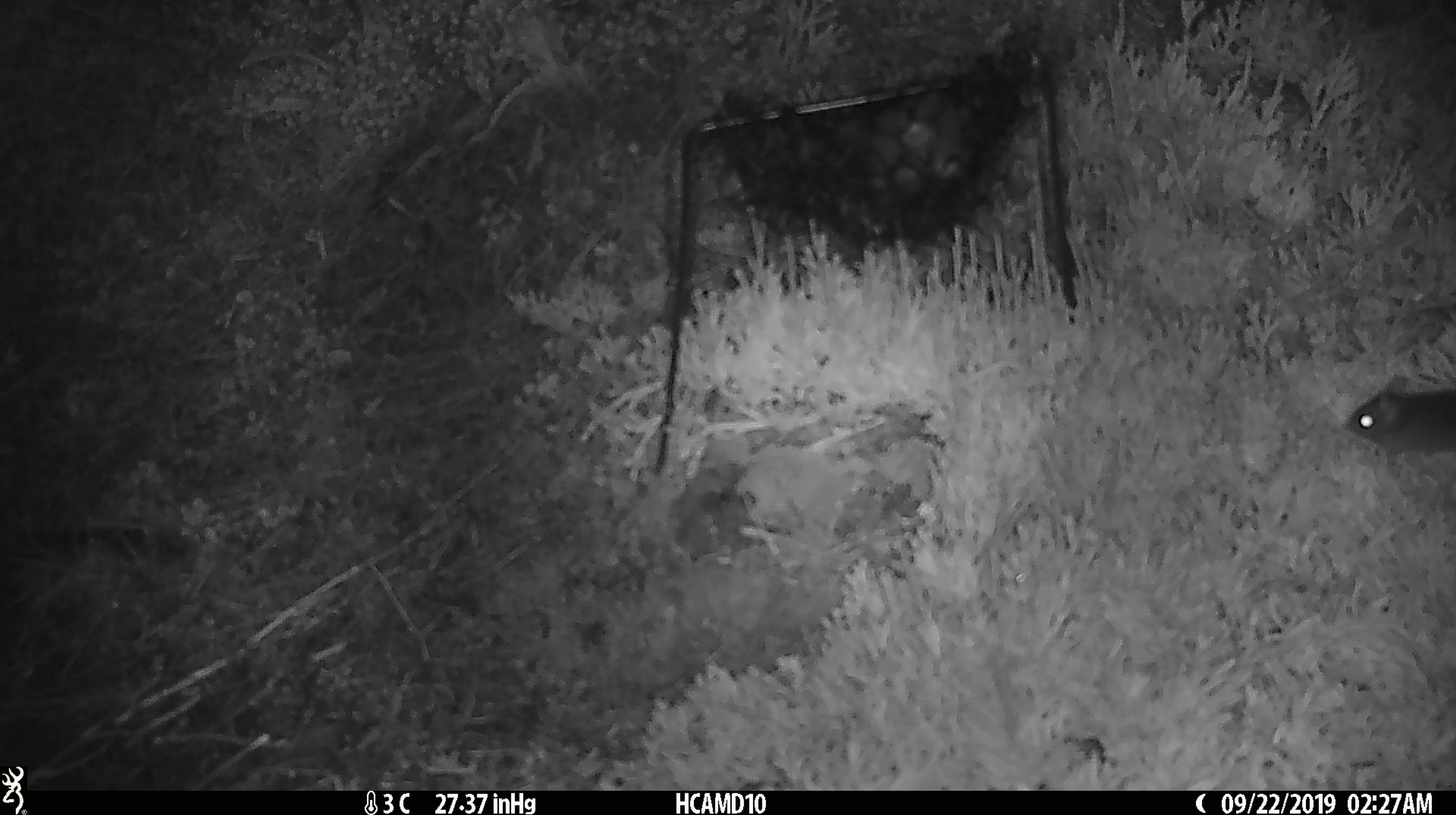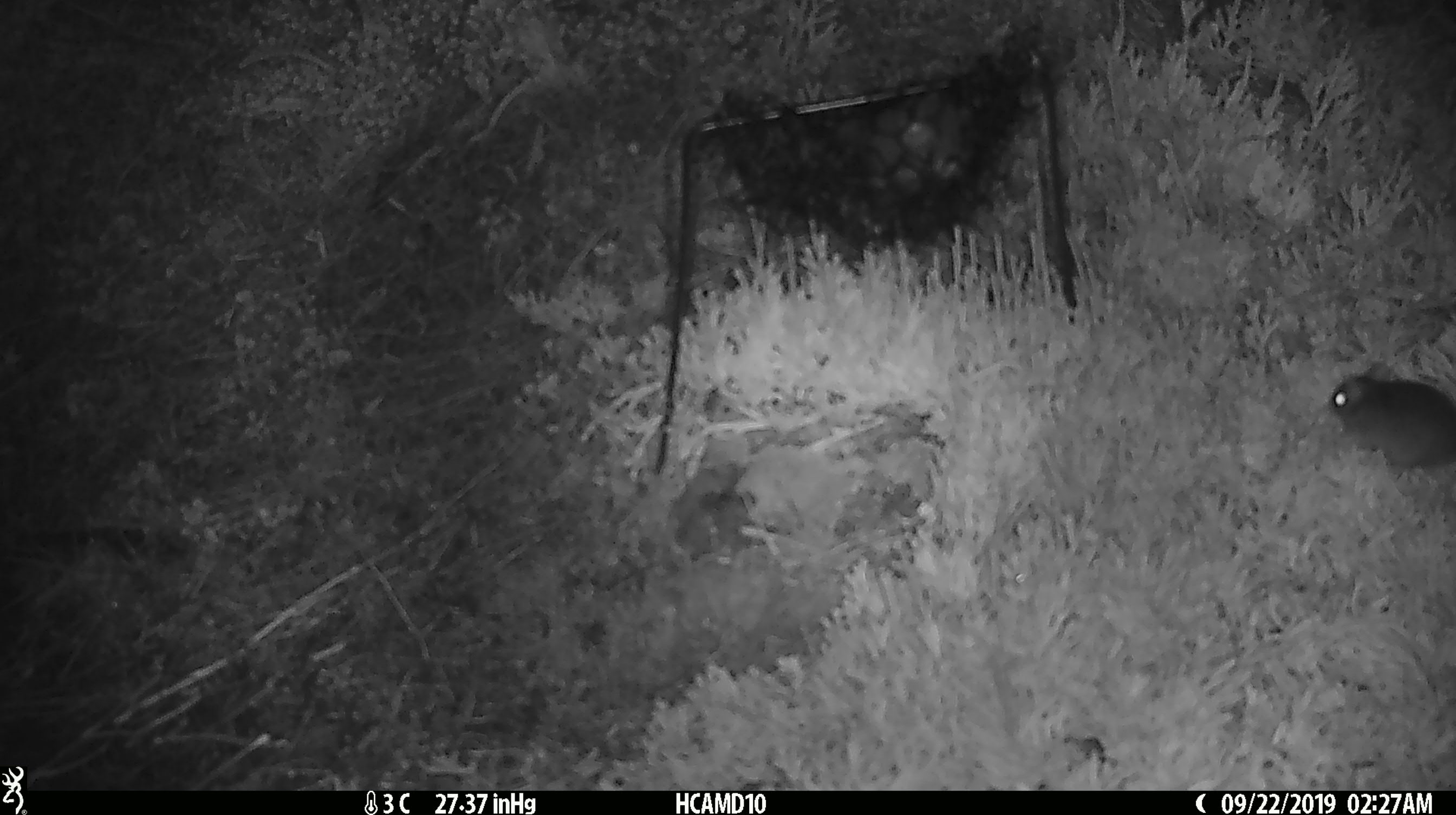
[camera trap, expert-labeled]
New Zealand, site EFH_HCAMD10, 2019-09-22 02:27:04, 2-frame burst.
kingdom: Animalia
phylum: Chordata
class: Mammalia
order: Rodentia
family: Muridae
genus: Mus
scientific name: Mus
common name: mouse